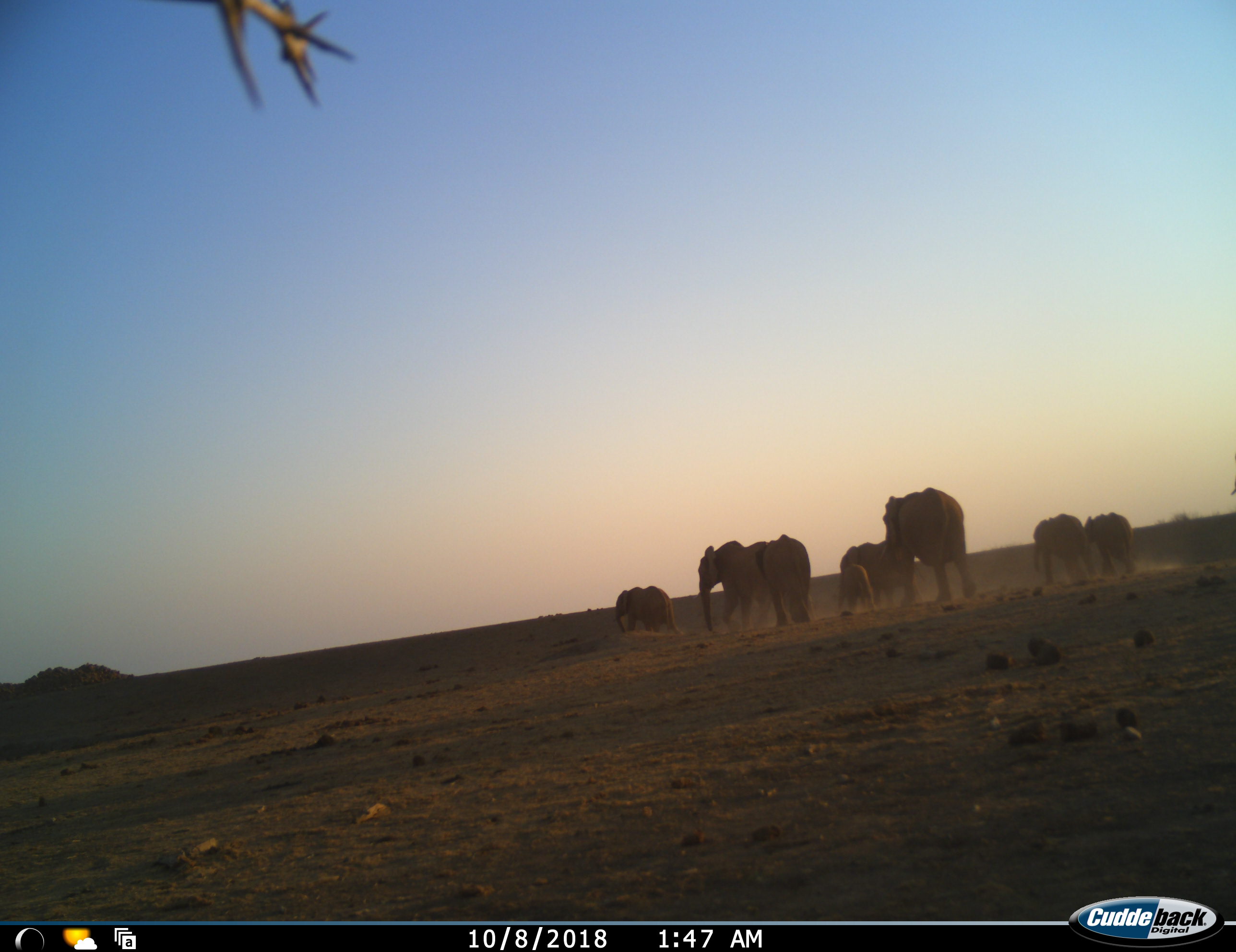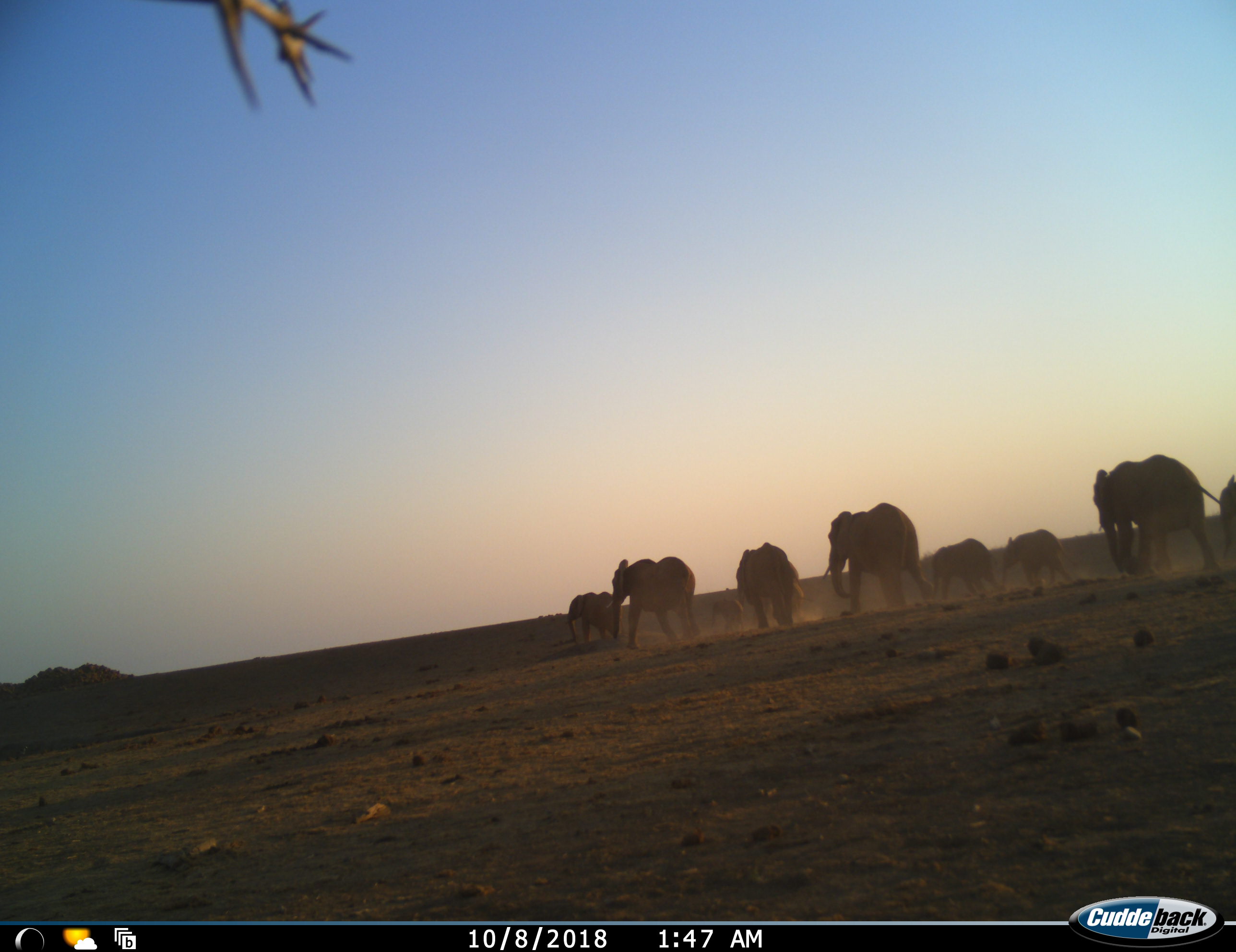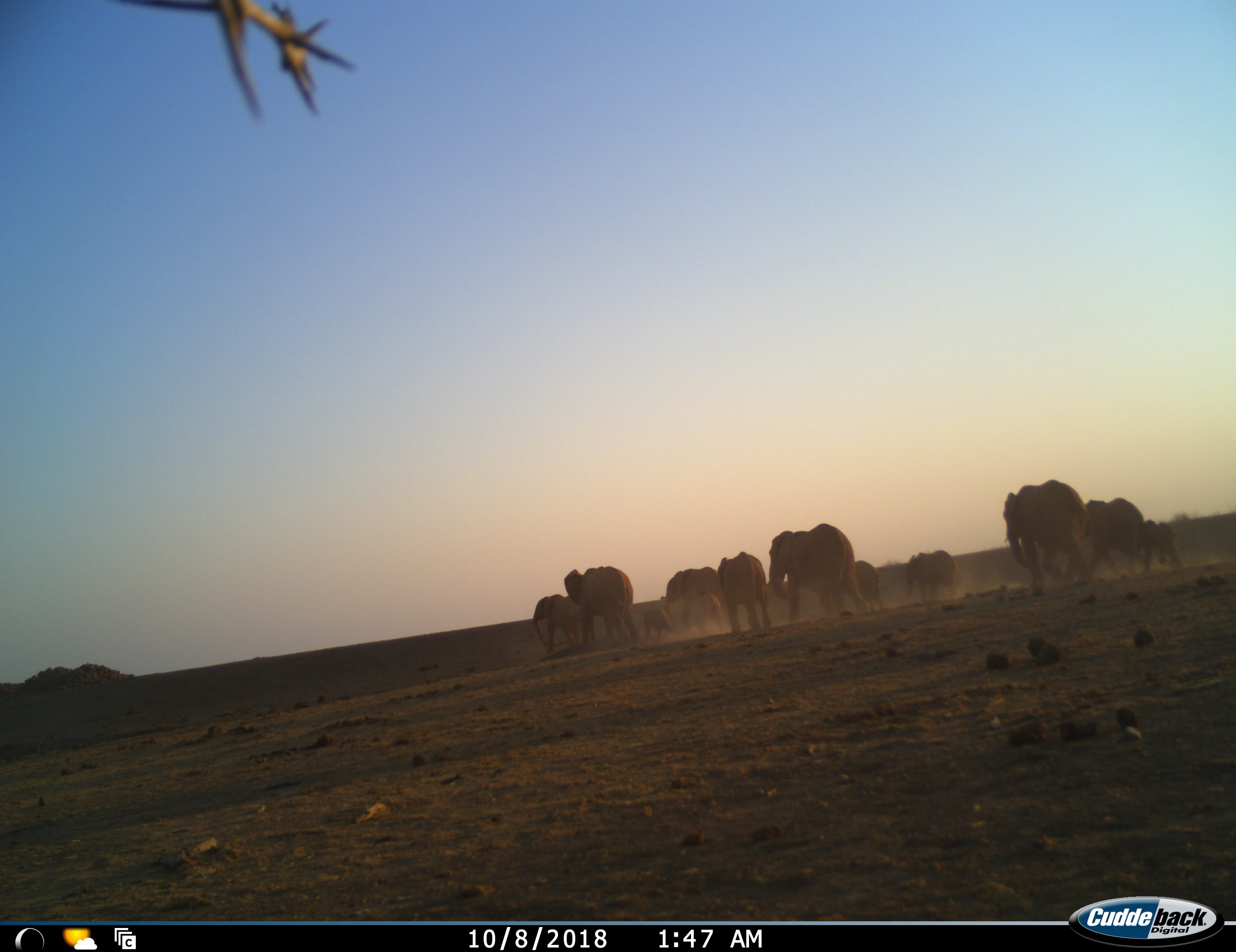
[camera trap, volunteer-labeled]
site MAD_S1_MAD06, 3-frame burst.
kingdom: Animalia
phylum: Chordata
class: Mammalia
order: Proboscidea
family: Elephantidae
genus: Loxodonta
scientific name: Loxodonta africana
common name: african bush elephant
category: elephant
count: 11-50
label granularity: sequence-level